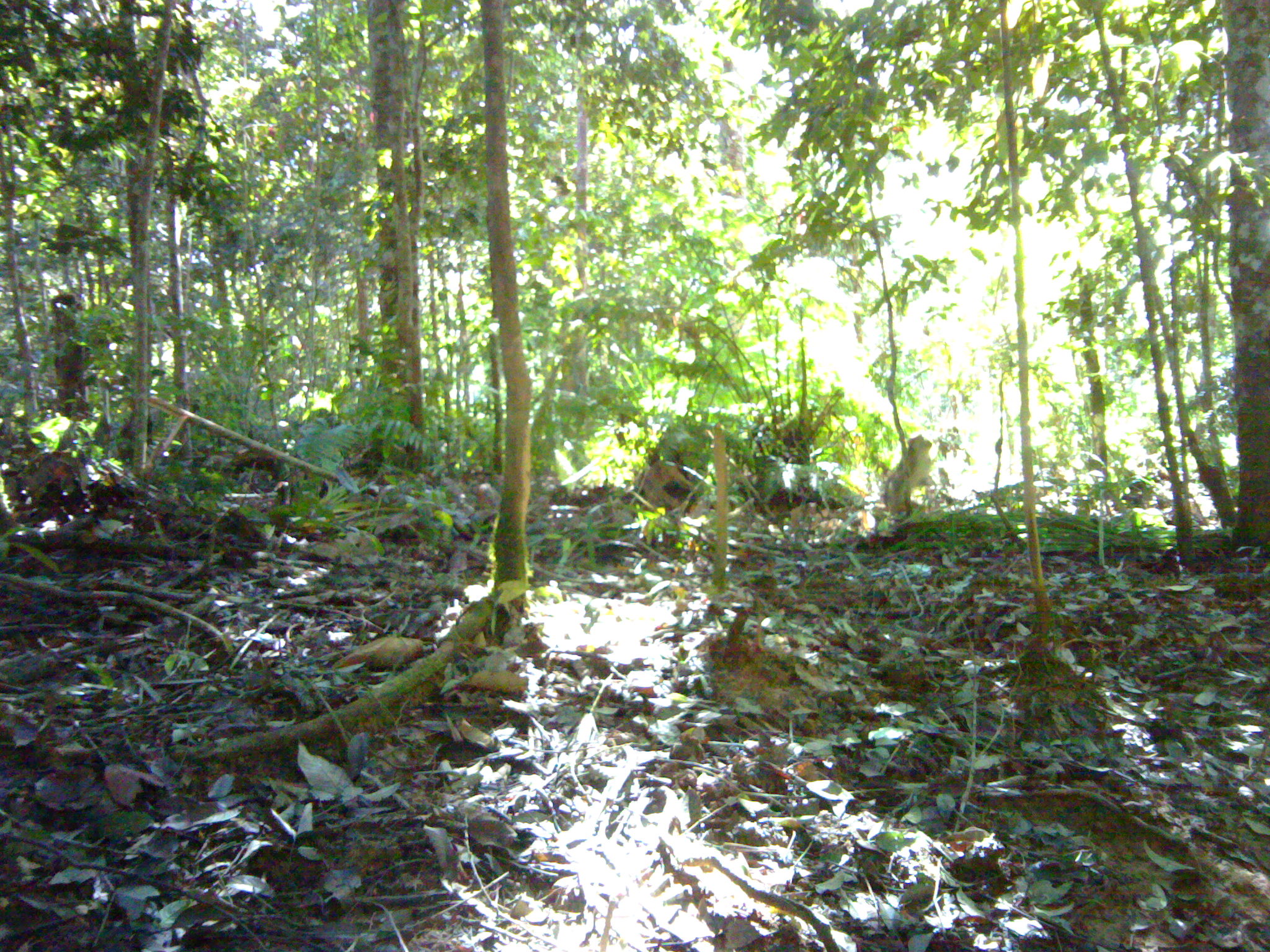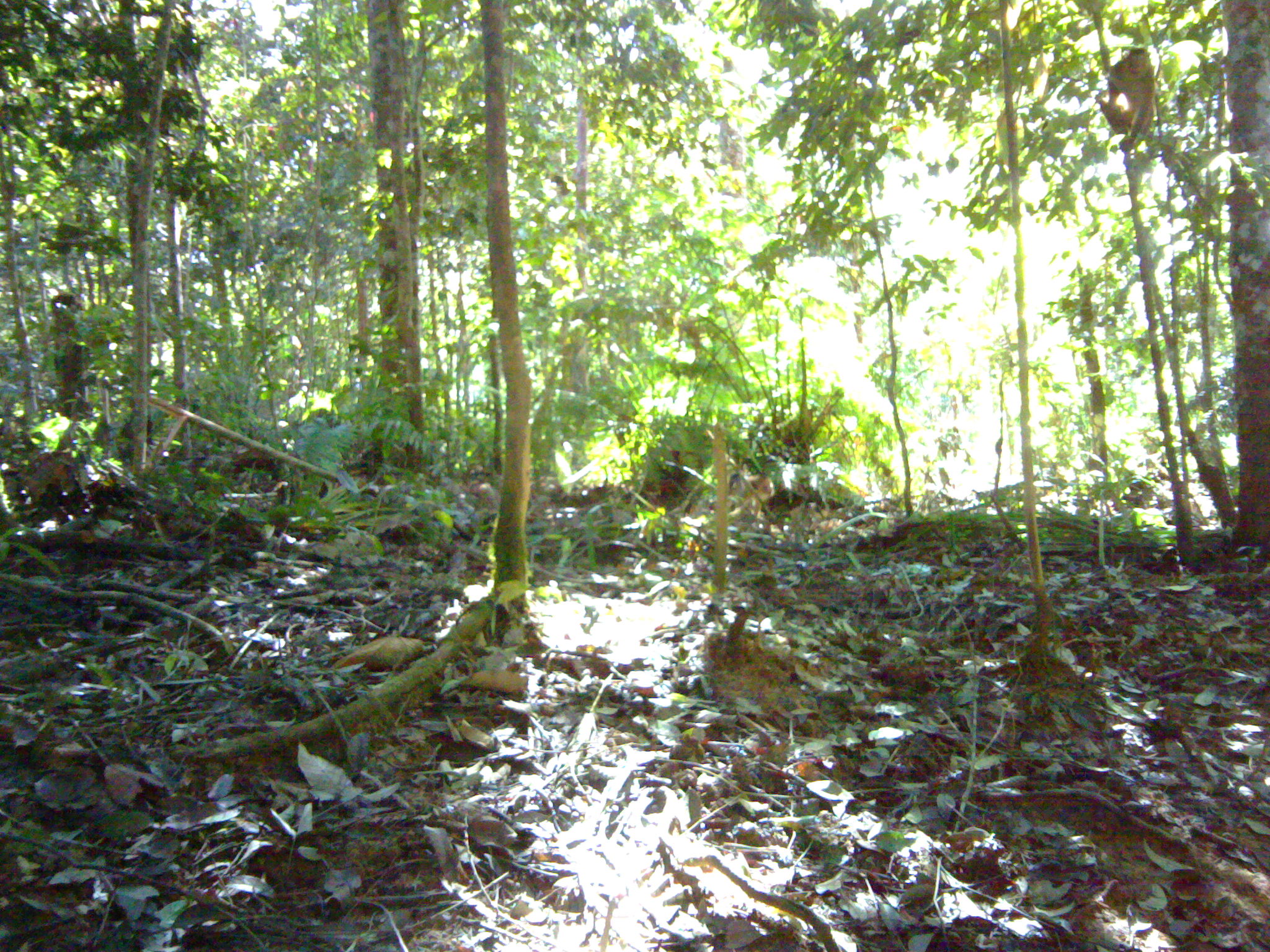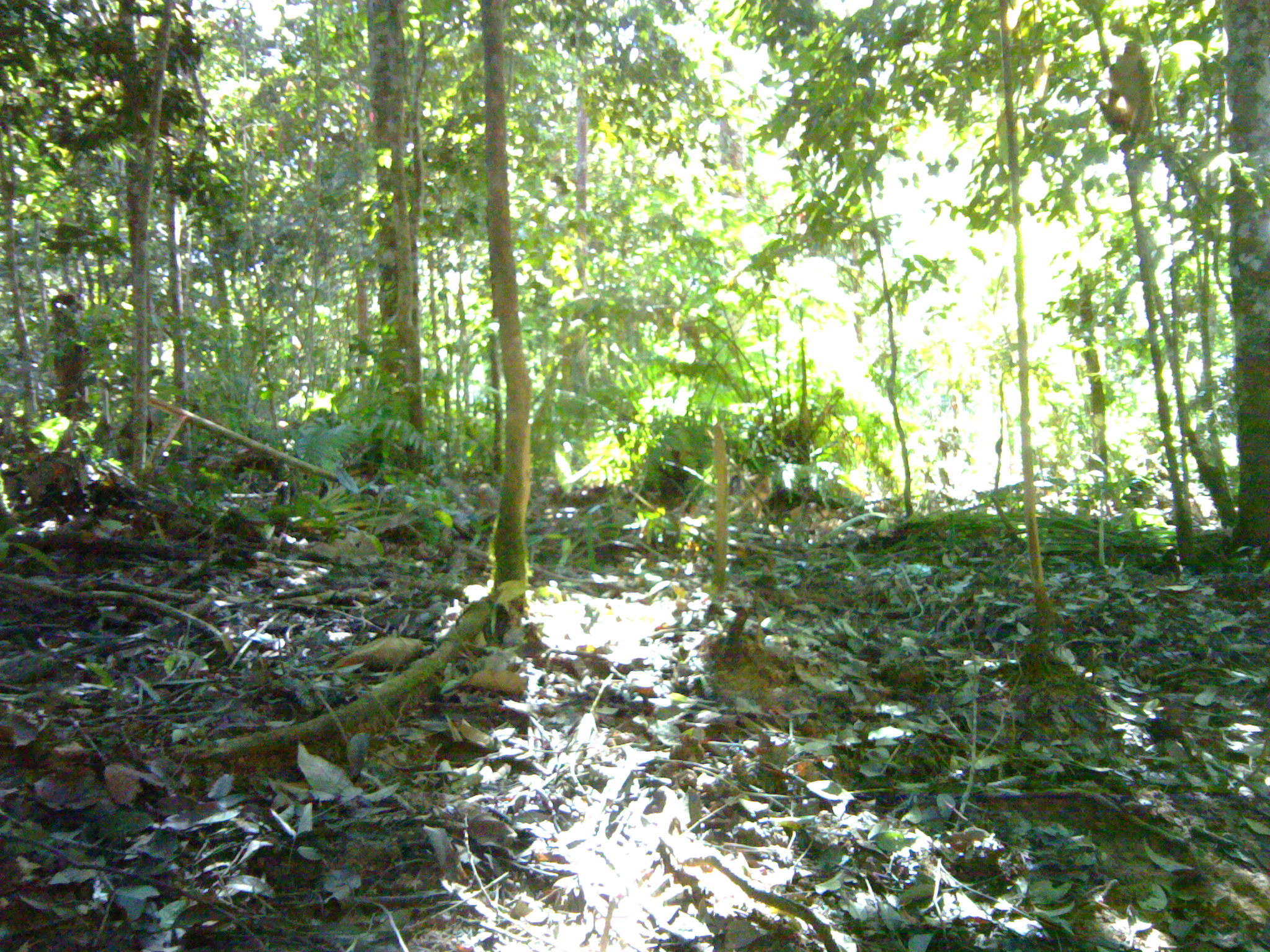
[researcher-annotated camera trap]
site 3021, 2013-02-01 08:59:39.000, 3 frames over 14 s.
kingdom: Animalia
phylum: Chordata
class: Mammalia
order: Primates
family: Cercopithecidae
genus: Macaca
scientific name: Macaca nemestrina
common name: southern pig-tailed macaque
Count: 1.